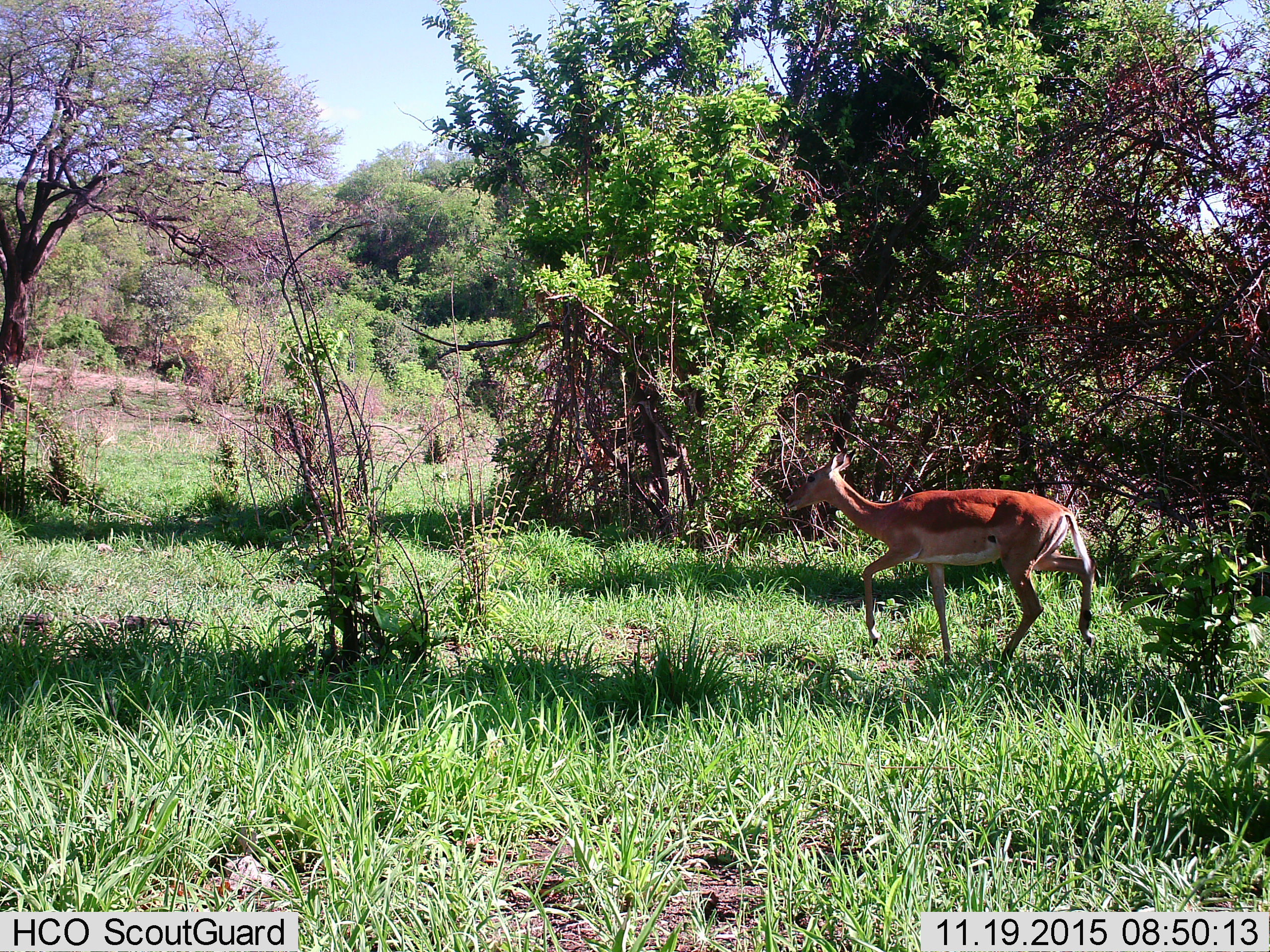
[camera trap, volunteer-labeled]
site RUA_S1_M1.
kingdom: Animalia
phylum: Chordata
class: Mammalia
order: Artiodactyla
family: Bovidae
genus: Aepyceros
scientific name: Aepyceros melampus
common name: impala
Impala (Aepyceros melampus), count 1. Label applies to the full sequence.